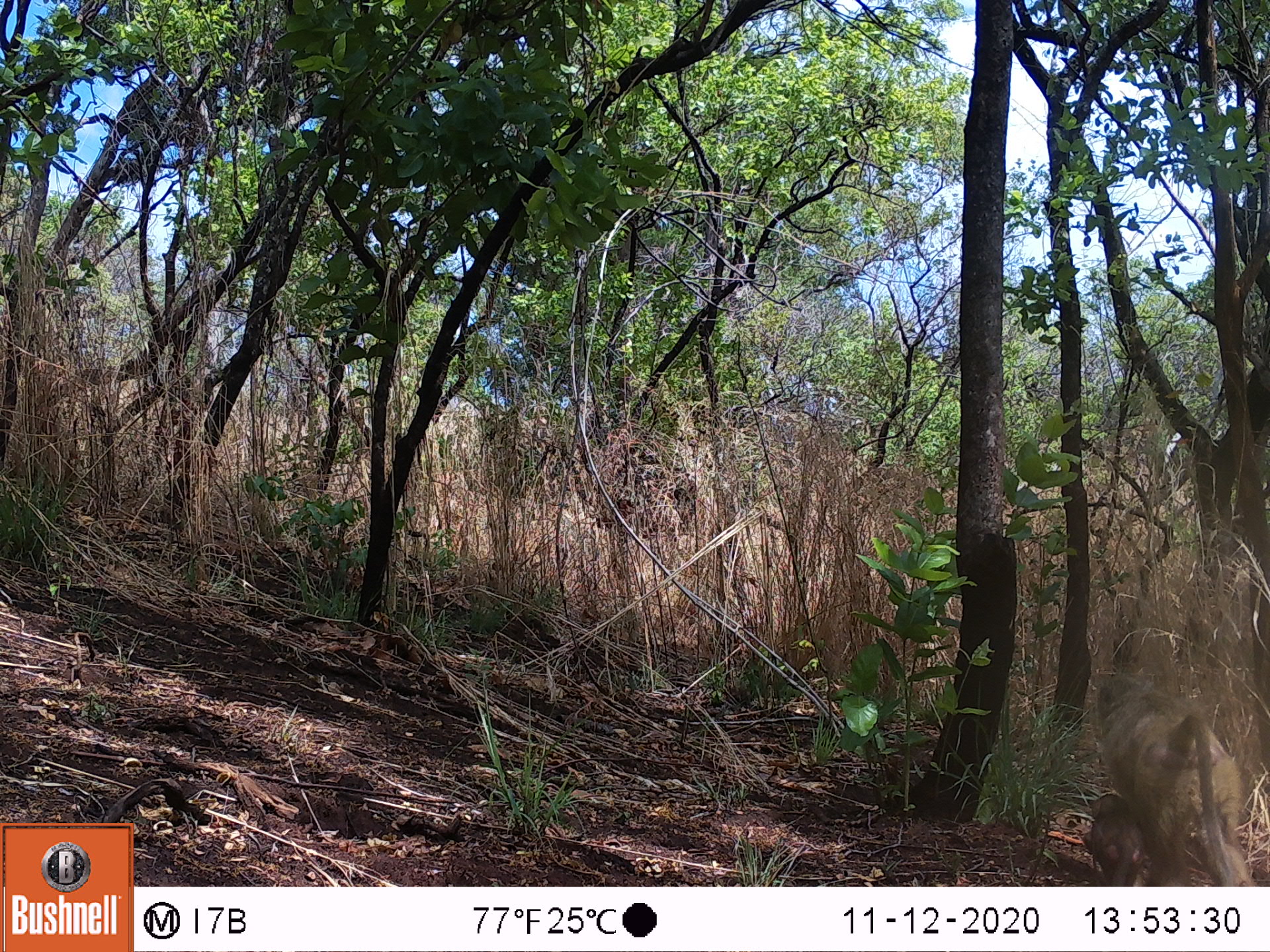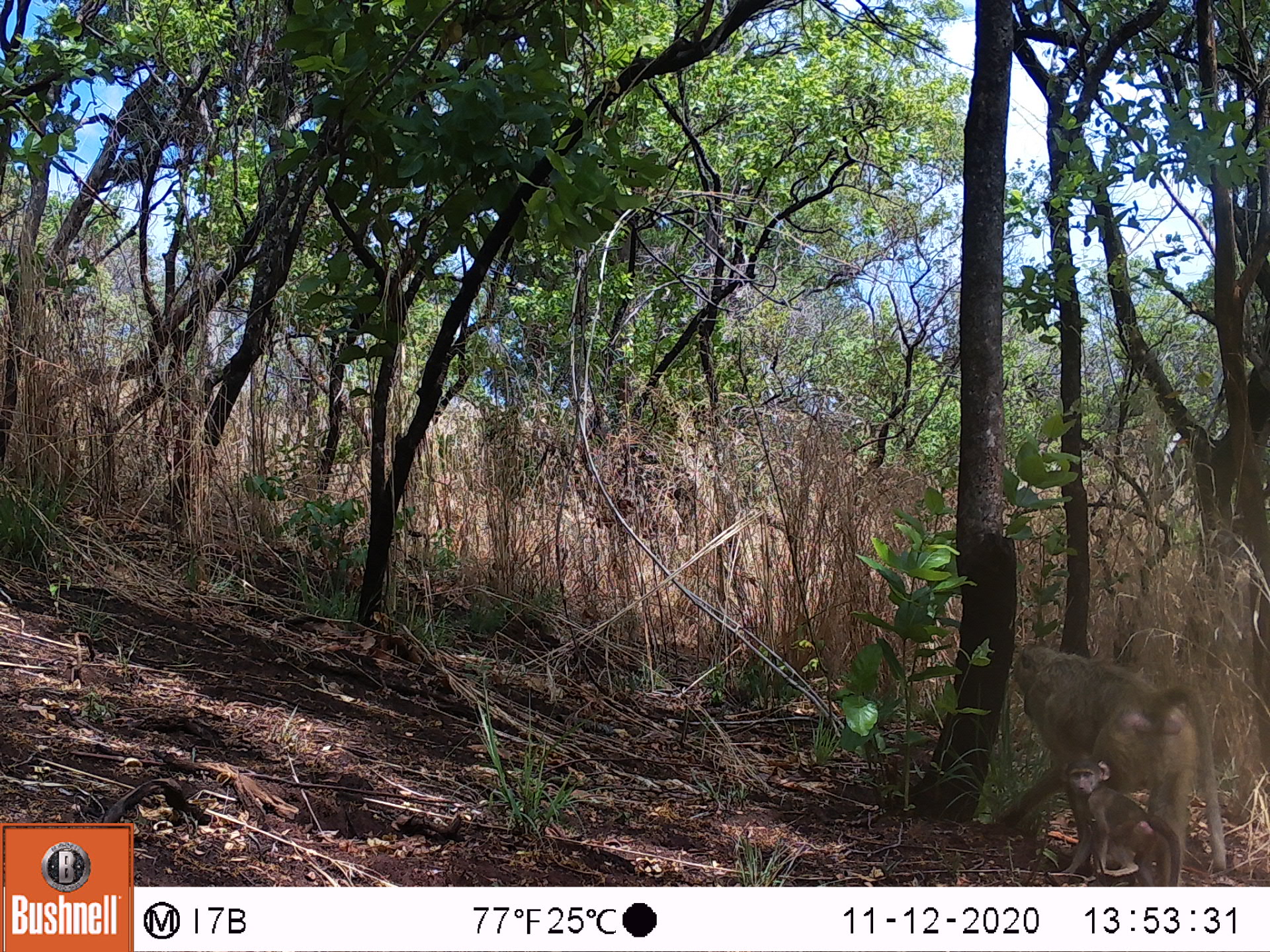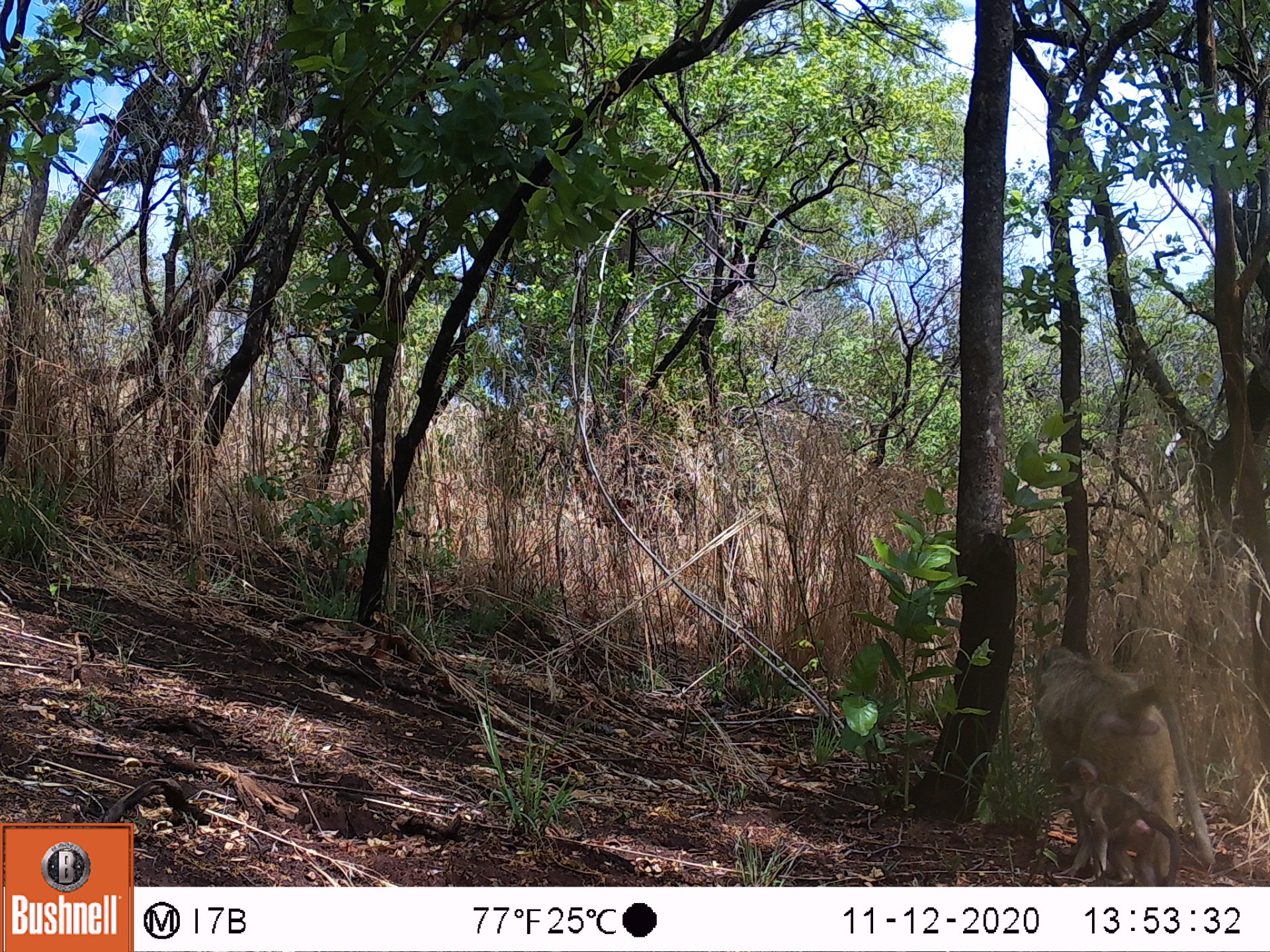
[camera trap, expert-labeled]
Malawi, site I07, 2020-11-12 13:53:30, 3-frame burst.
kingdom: Animalia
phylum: Chordata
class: Mammalia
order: Primates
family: Cercopithecidae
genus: Papio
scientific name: Papio cynocephalus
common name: yellow baboon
Yellow baboon (Papio cynocephalus), count 2.